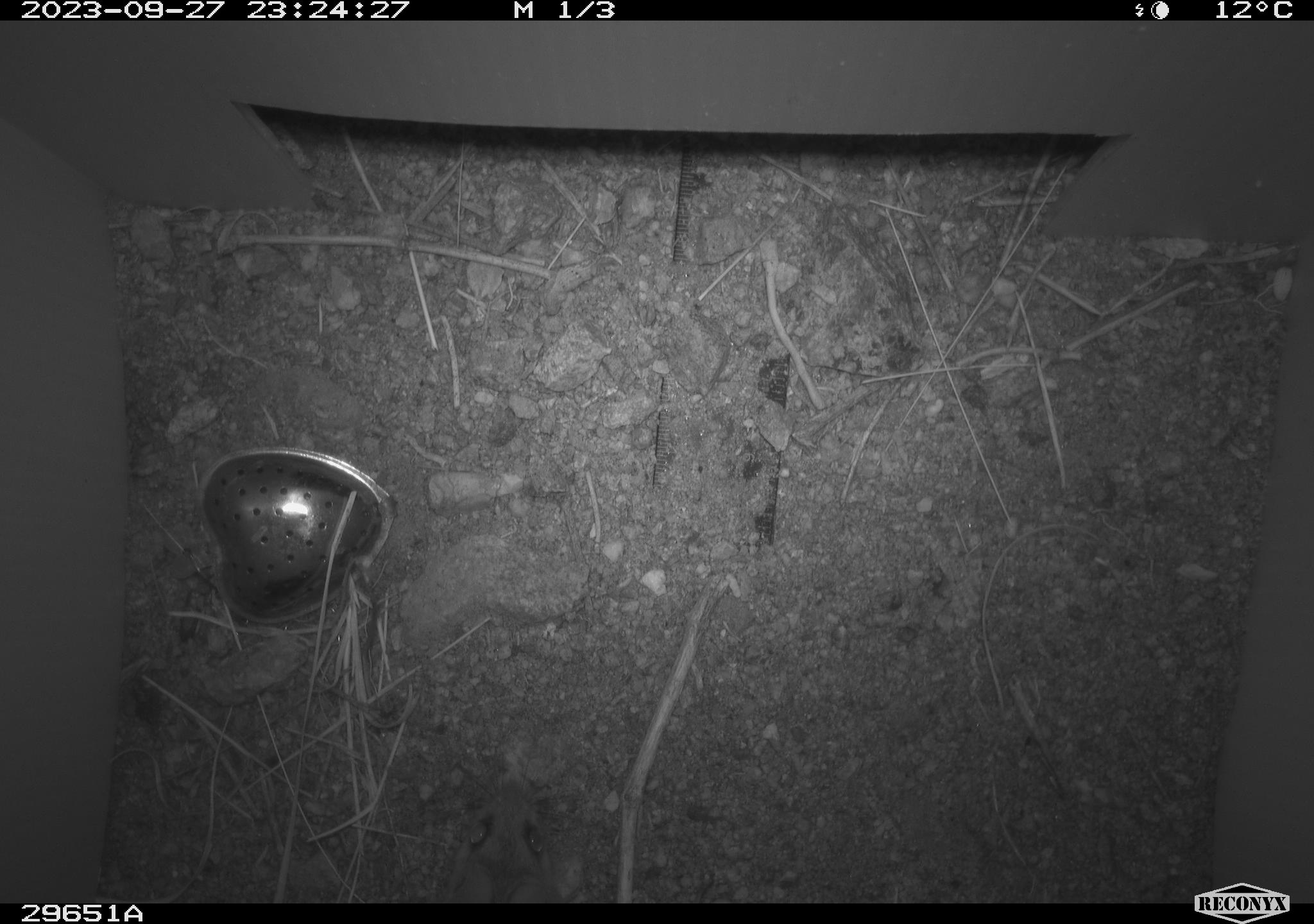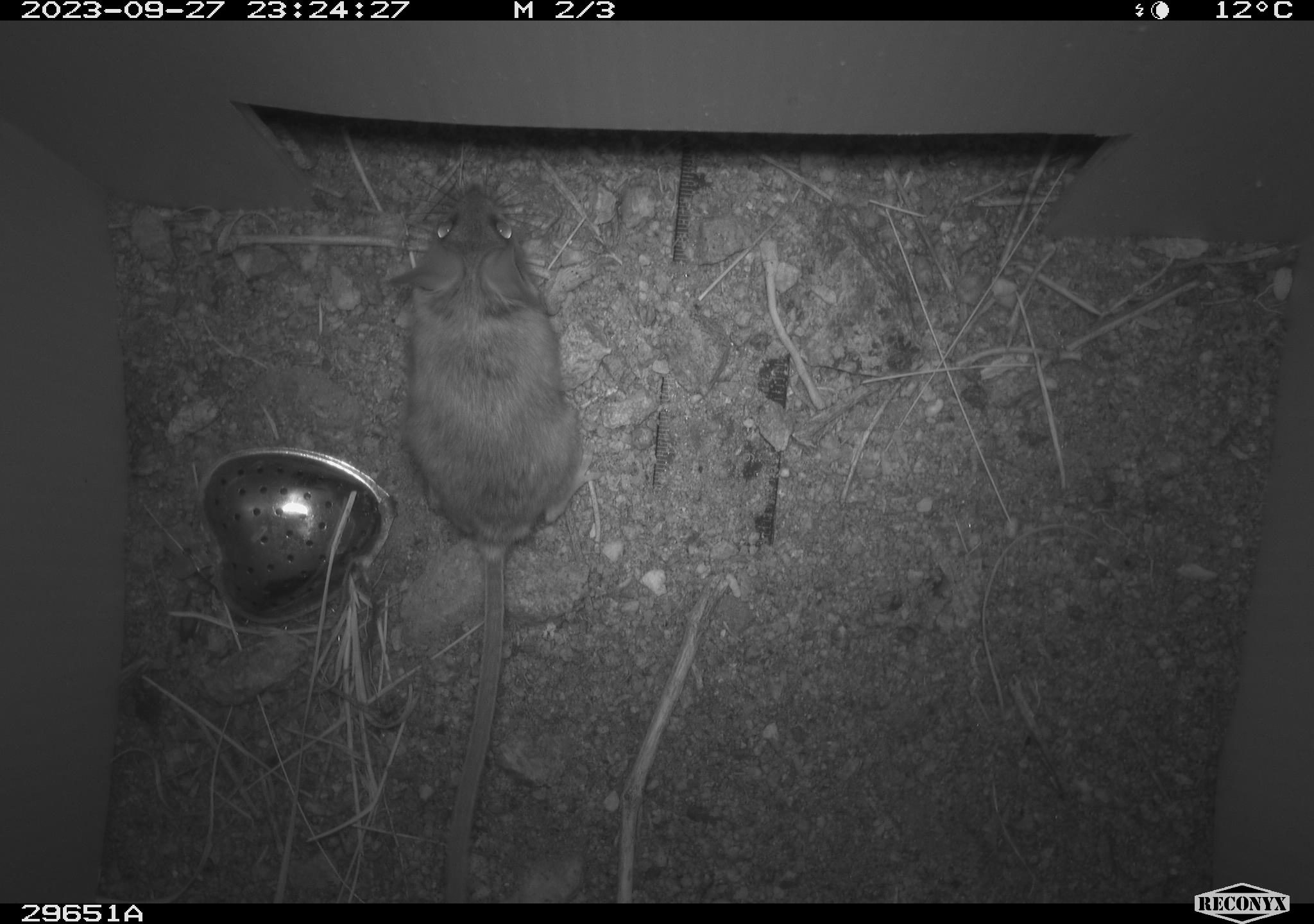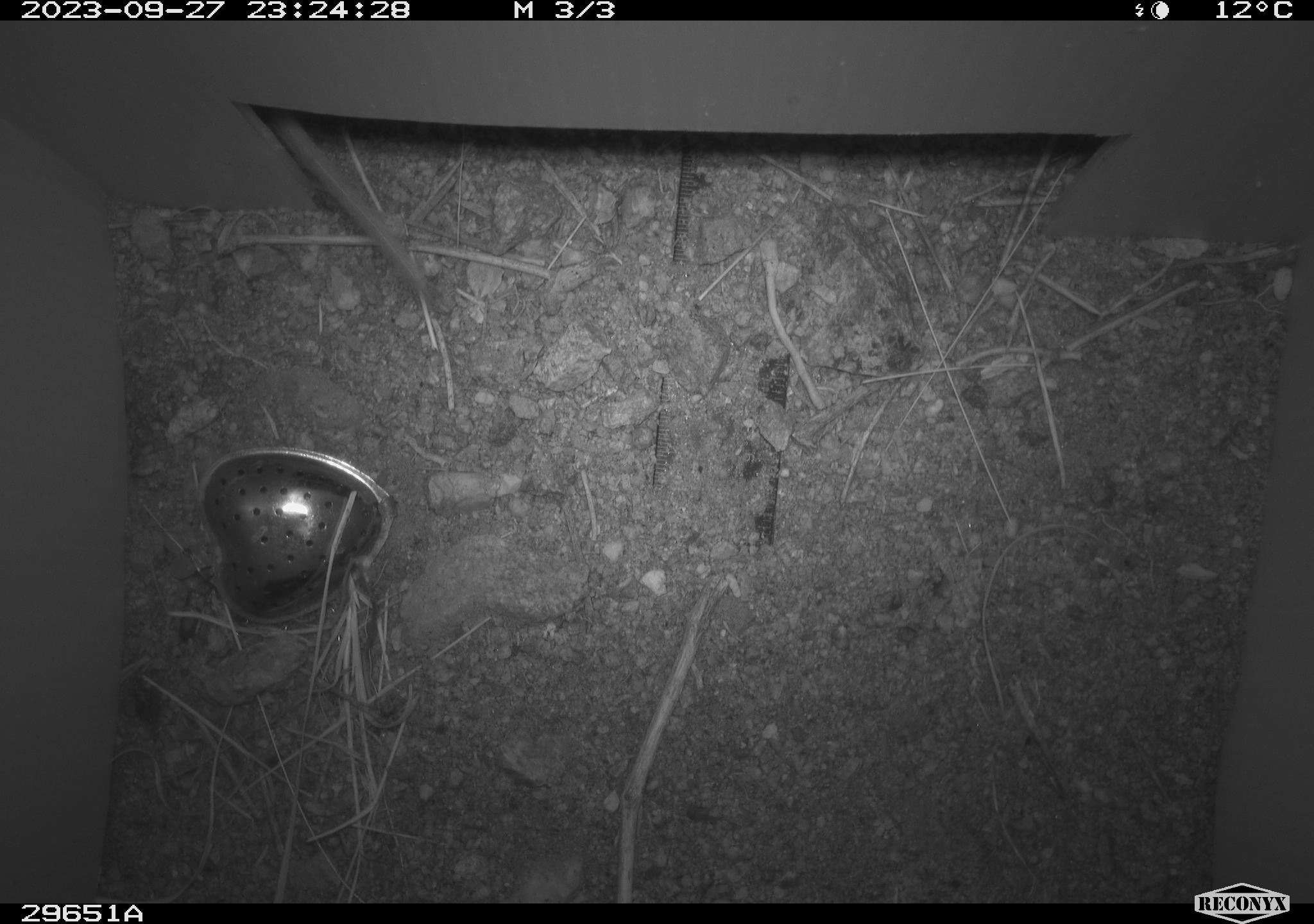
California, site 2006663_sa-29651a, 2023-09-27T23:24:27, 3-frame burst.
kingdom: Animalia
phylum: Chordata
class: Mammalia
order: Rodentia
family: Cricetidae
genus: Peromyscus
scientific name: Peromyscus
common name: deer mice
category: peromyscus species